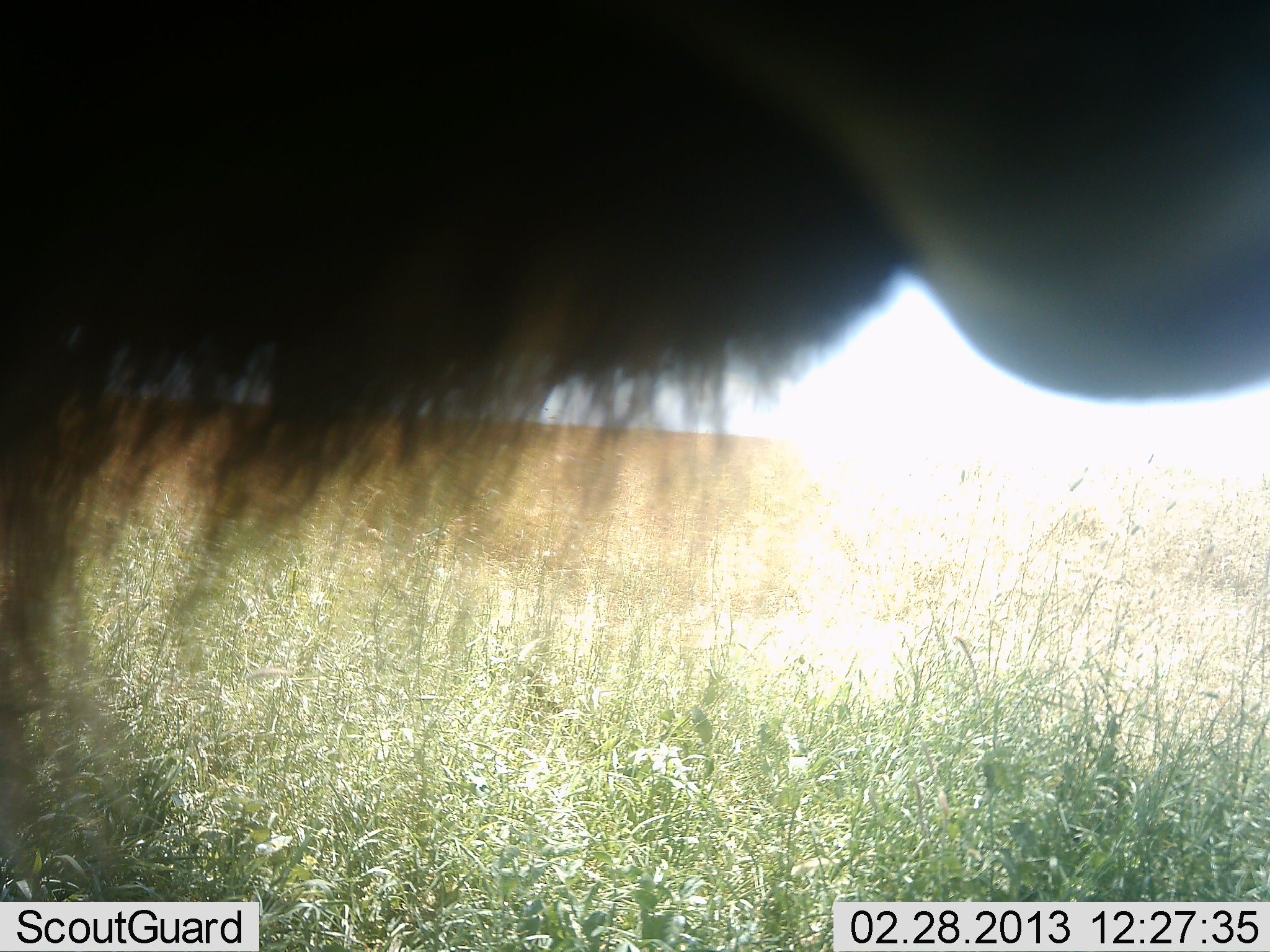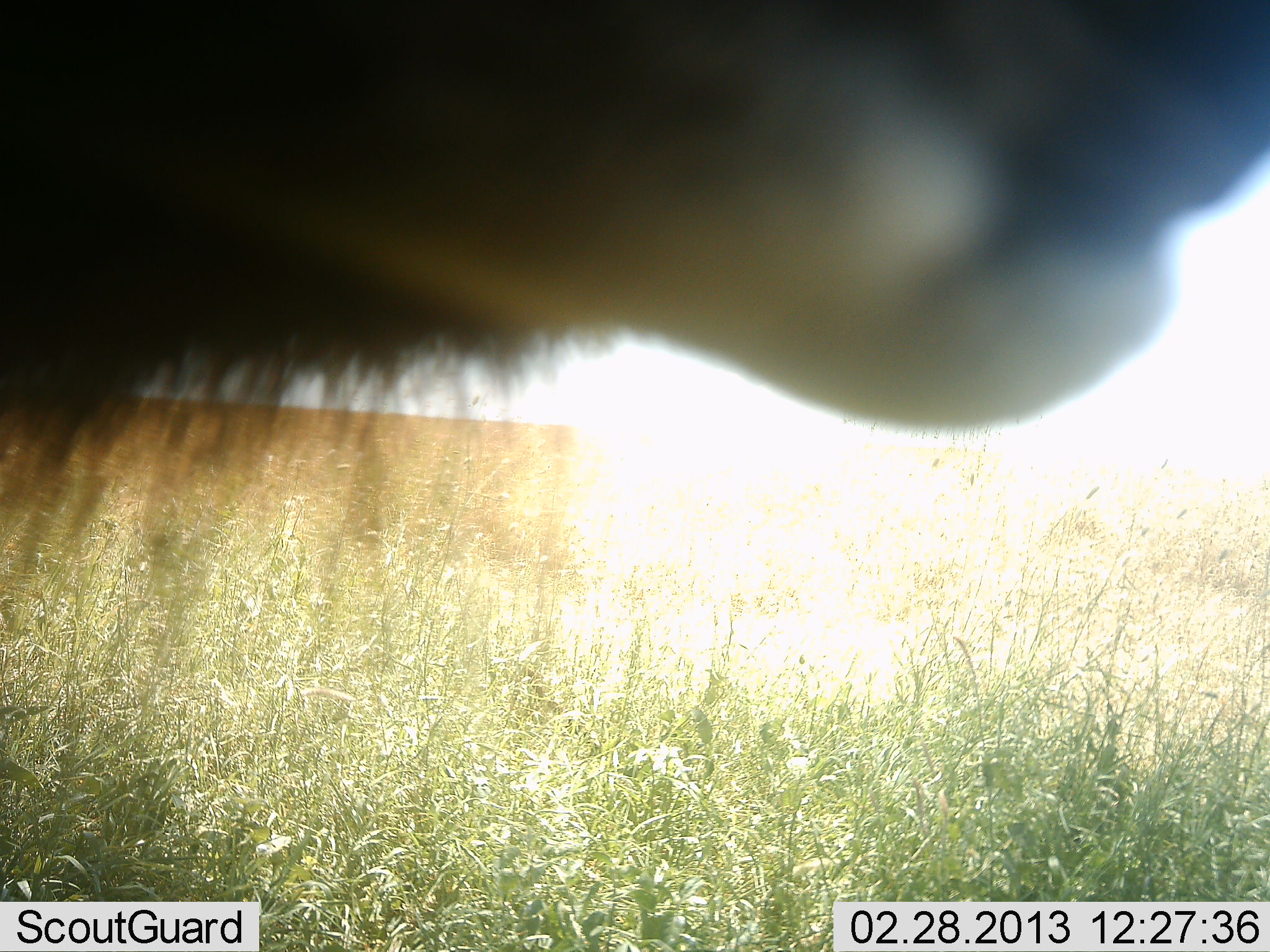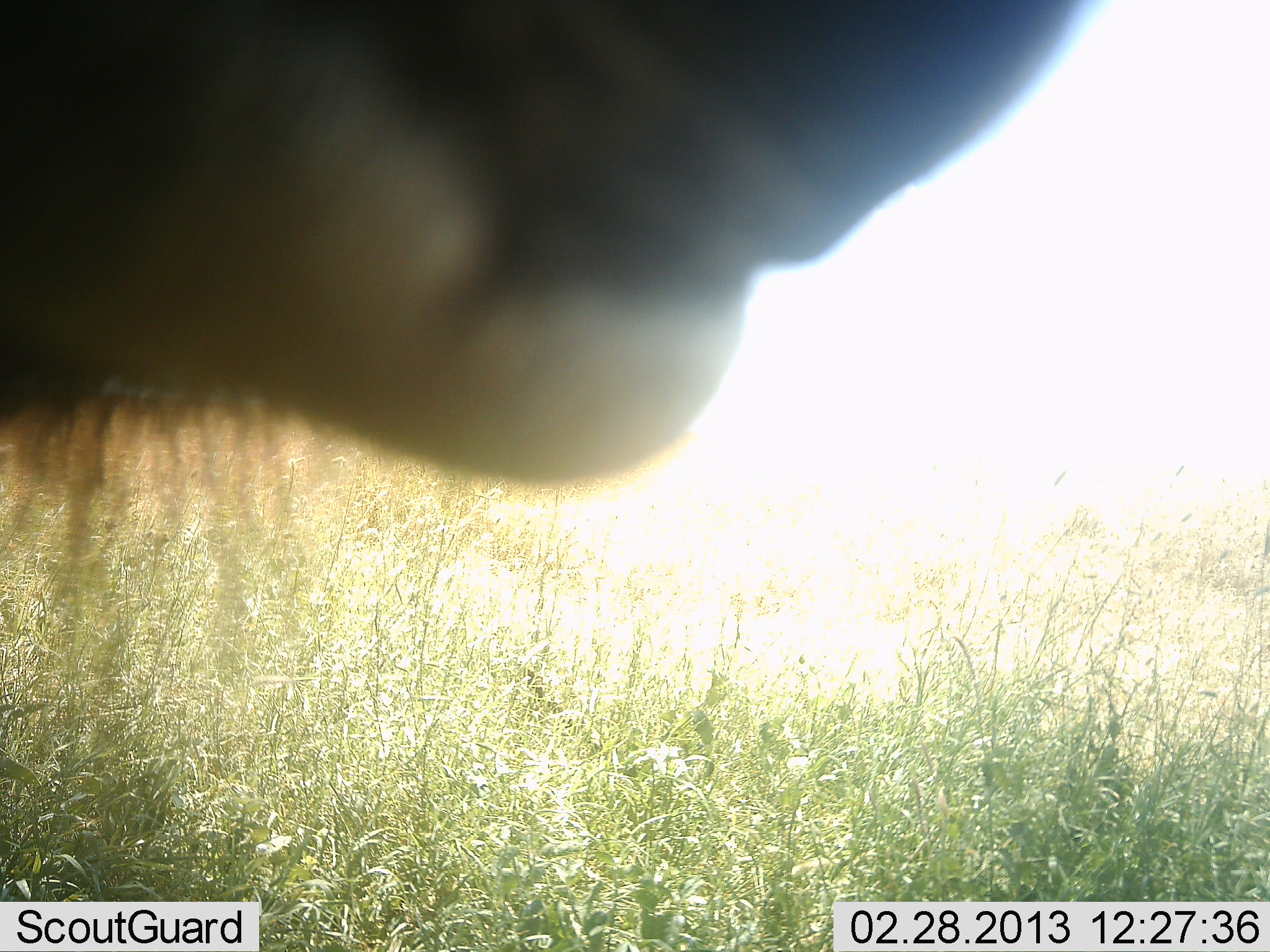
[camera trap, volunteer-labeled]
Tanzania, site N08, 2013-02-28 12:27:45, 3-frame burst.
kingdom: Animalia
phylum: Chordata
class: Mammalia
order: Carnivora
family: Felidae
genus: Panthera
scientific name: Panthera leo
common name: lion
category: lionmale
Lionmale (lion) (Panthera leo), count 1. Behavior (volunteer vote fractions): standing 42%, resting 11%, moving 53%, interacting 0%. Young present (vote fraction): 0%. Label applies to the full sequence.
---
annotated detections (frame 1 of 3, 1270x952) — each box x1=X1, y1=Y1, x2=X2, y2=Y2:
animal: x1=1, y1=0, x2=1269, y2=870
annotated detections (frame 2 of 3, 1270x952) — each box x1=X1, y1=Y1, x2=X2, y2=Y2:
animal: x1=0, y1=0, x2=1269, y2=664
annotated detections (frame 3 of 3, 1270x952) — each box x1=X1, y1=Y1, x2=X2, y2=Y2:
animal: x1=1, y1=0, x2=1104, y2=583